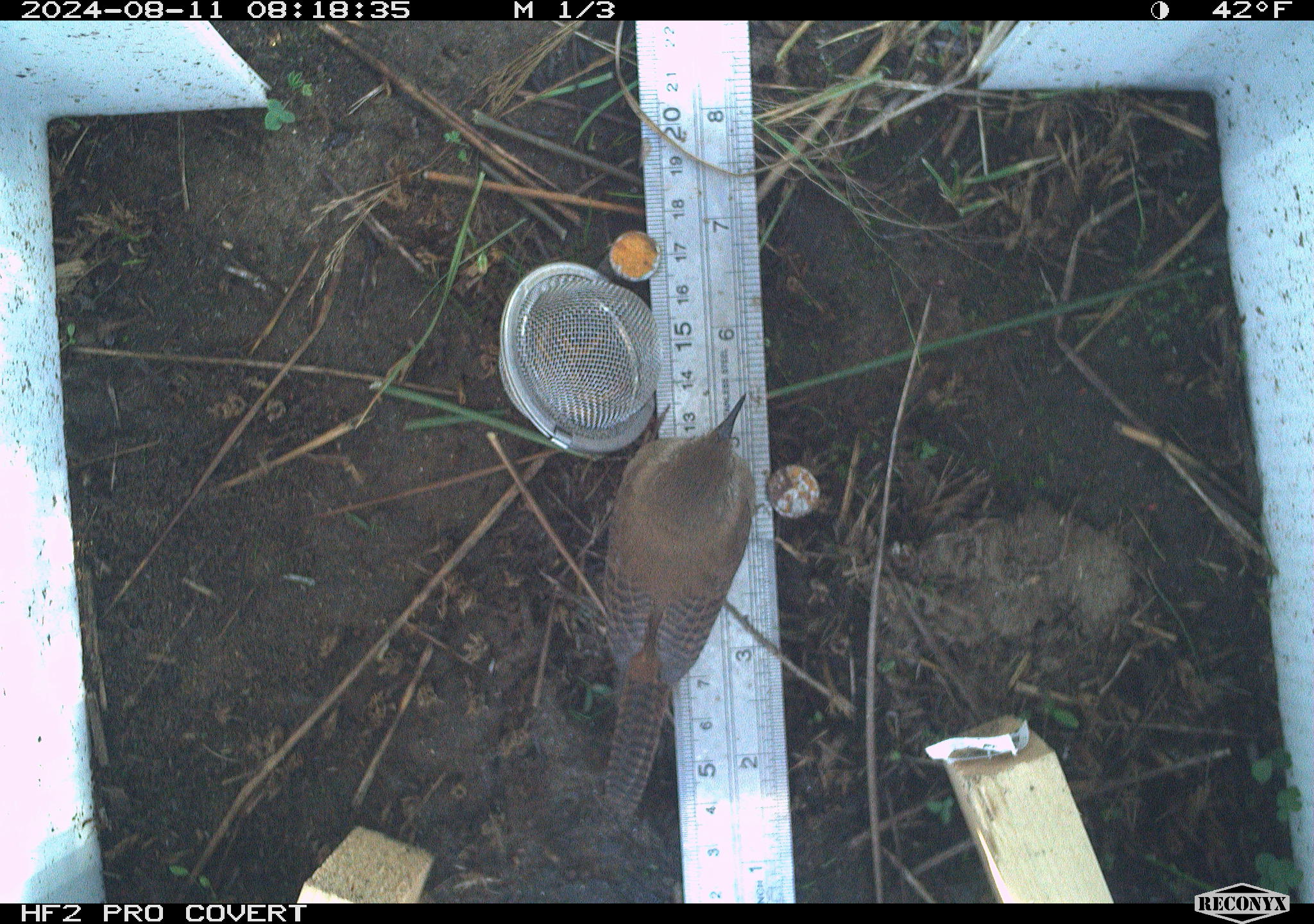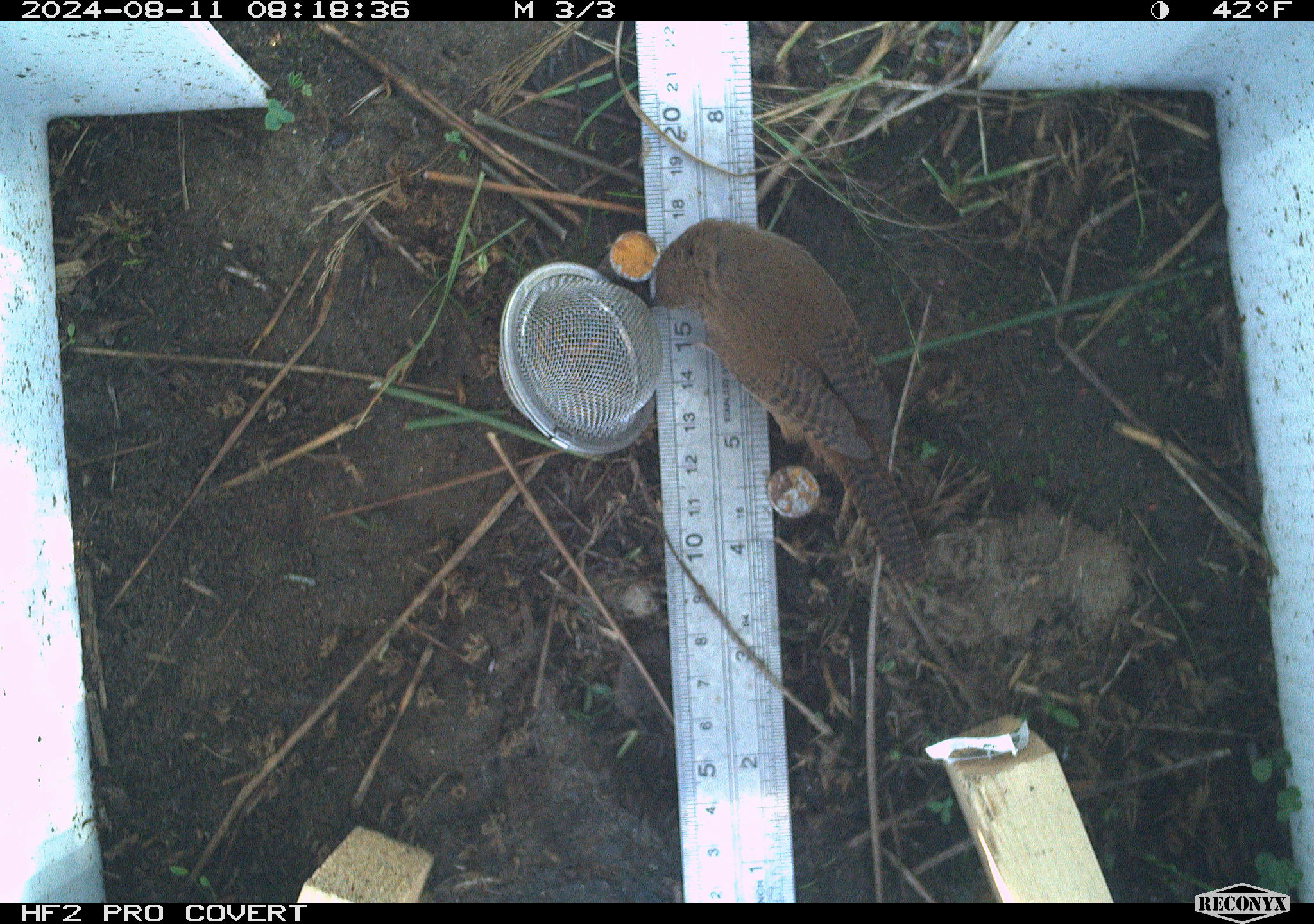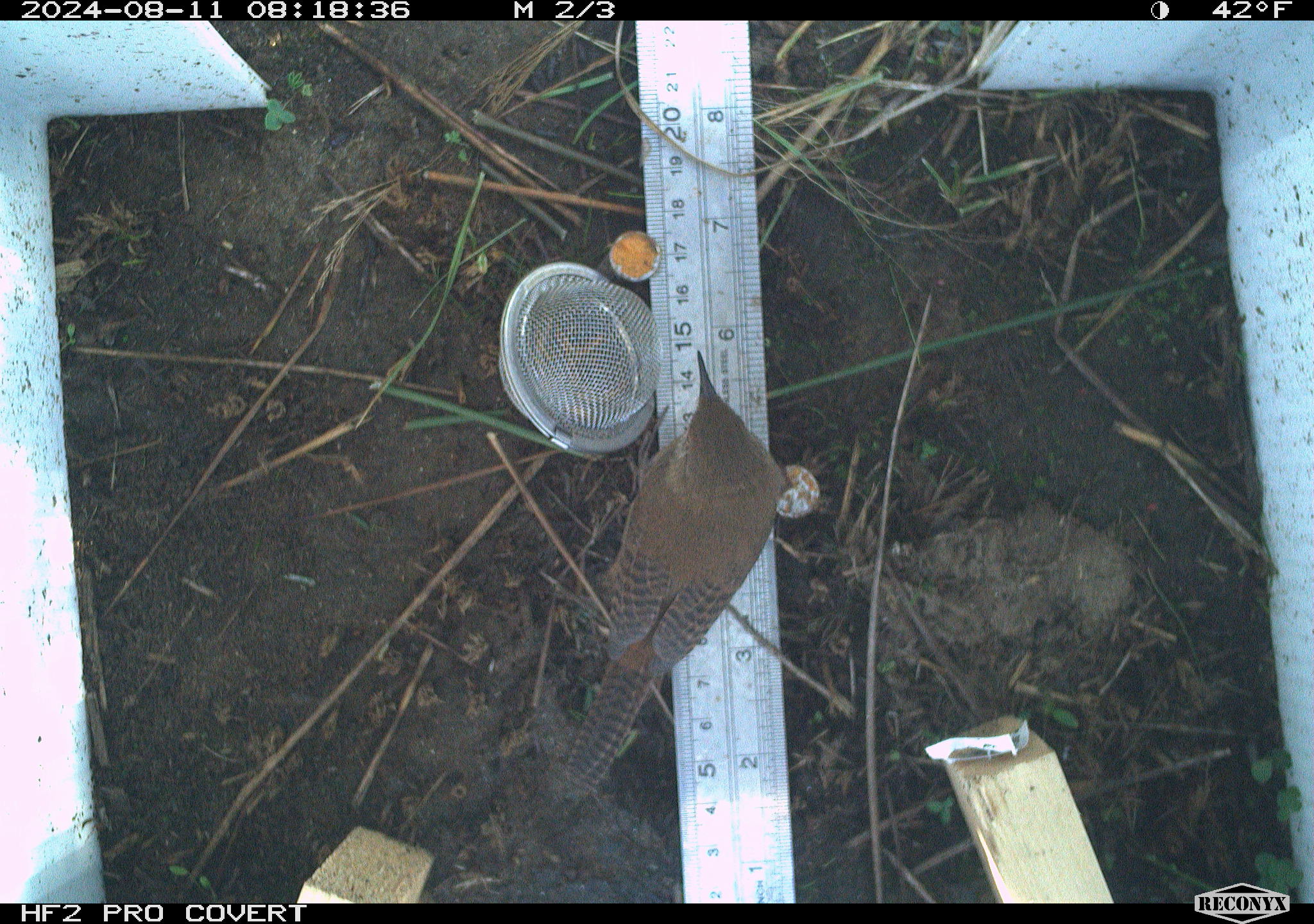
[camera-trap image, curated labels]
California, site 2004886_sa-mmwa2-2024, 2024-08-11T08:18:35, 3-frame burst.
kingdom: Animalia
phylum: Chordata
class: Aves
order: Passeriformes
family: Troglodytidae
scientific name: Troglodytidae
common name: wren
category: troglodytidae family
Troglodytidae family (wren) (Troglodytidae).